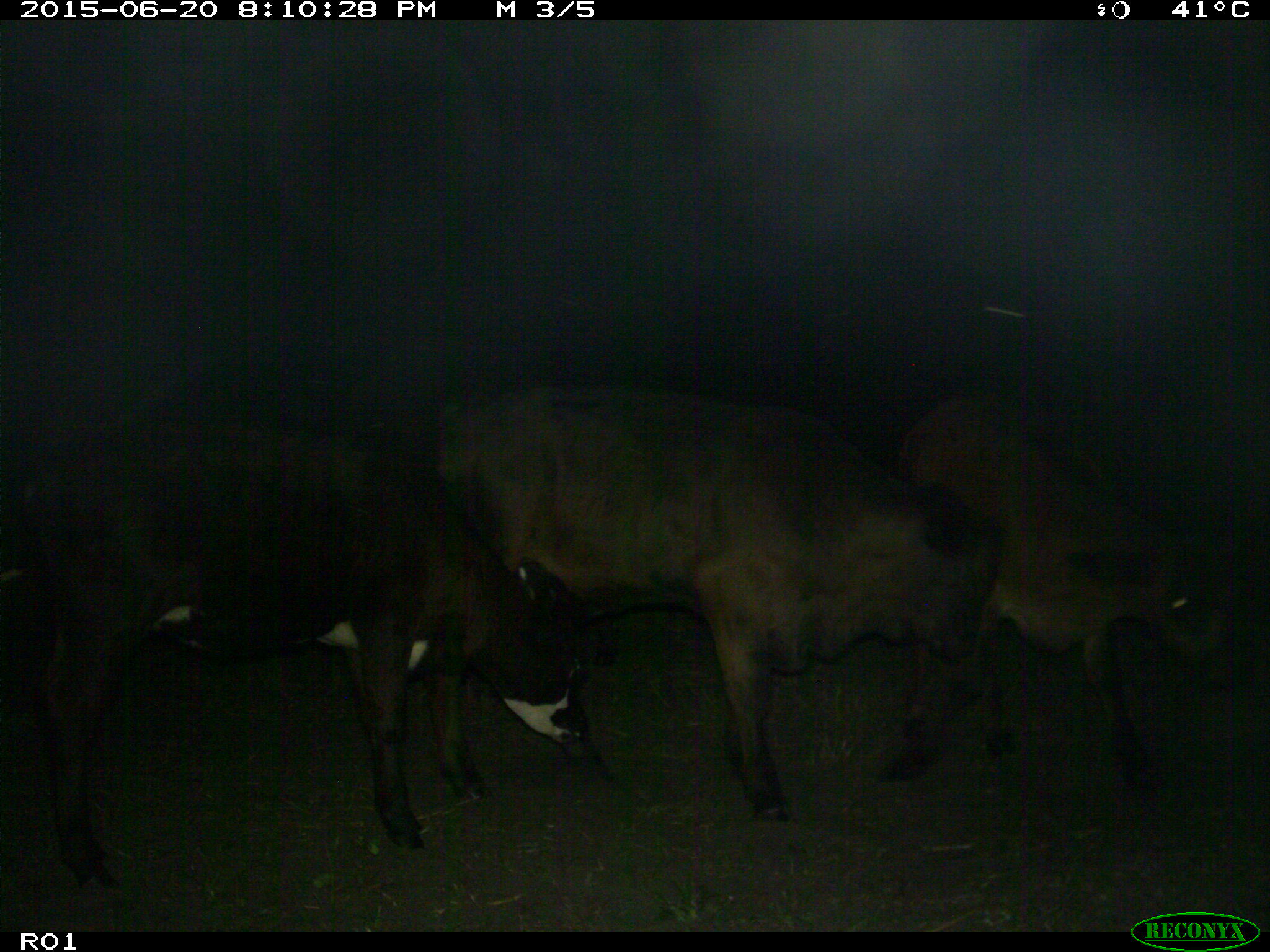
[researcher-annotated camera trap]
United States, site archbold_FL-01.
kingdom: Animalia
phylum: Chordata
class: Mammalia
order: Artiodactyla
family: Bovidae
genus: Bos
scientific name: Bos taurus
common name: domestic cow